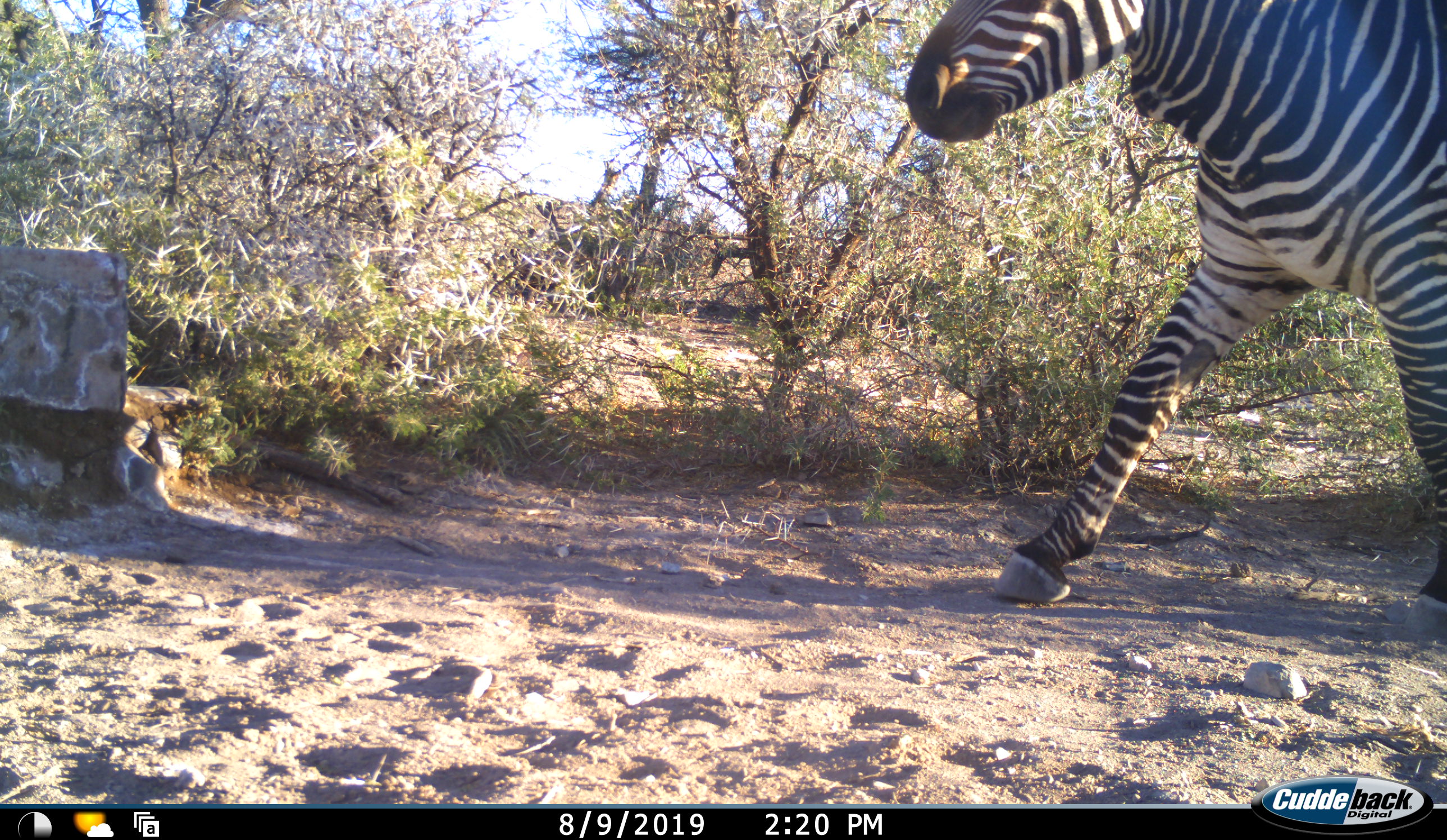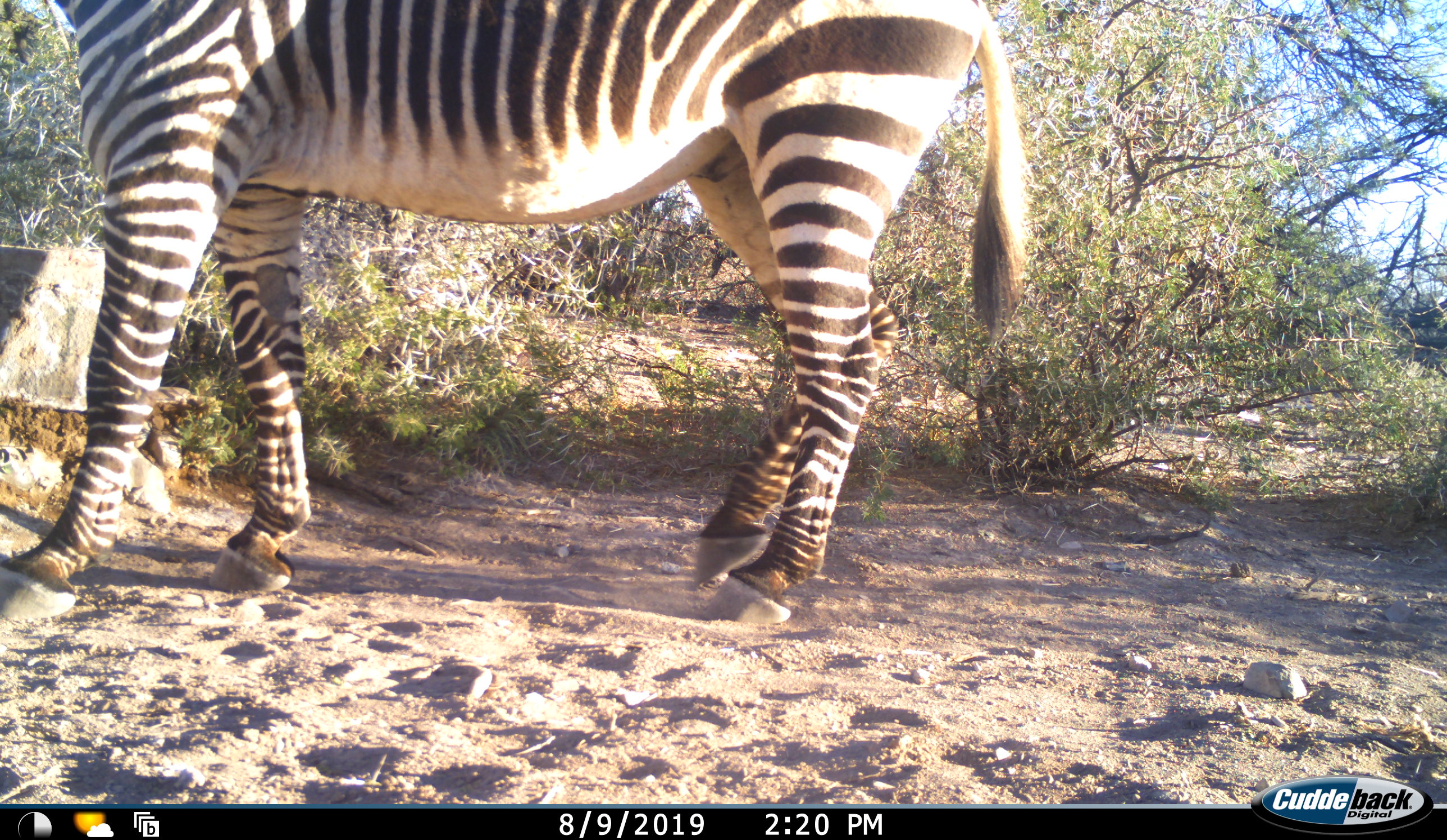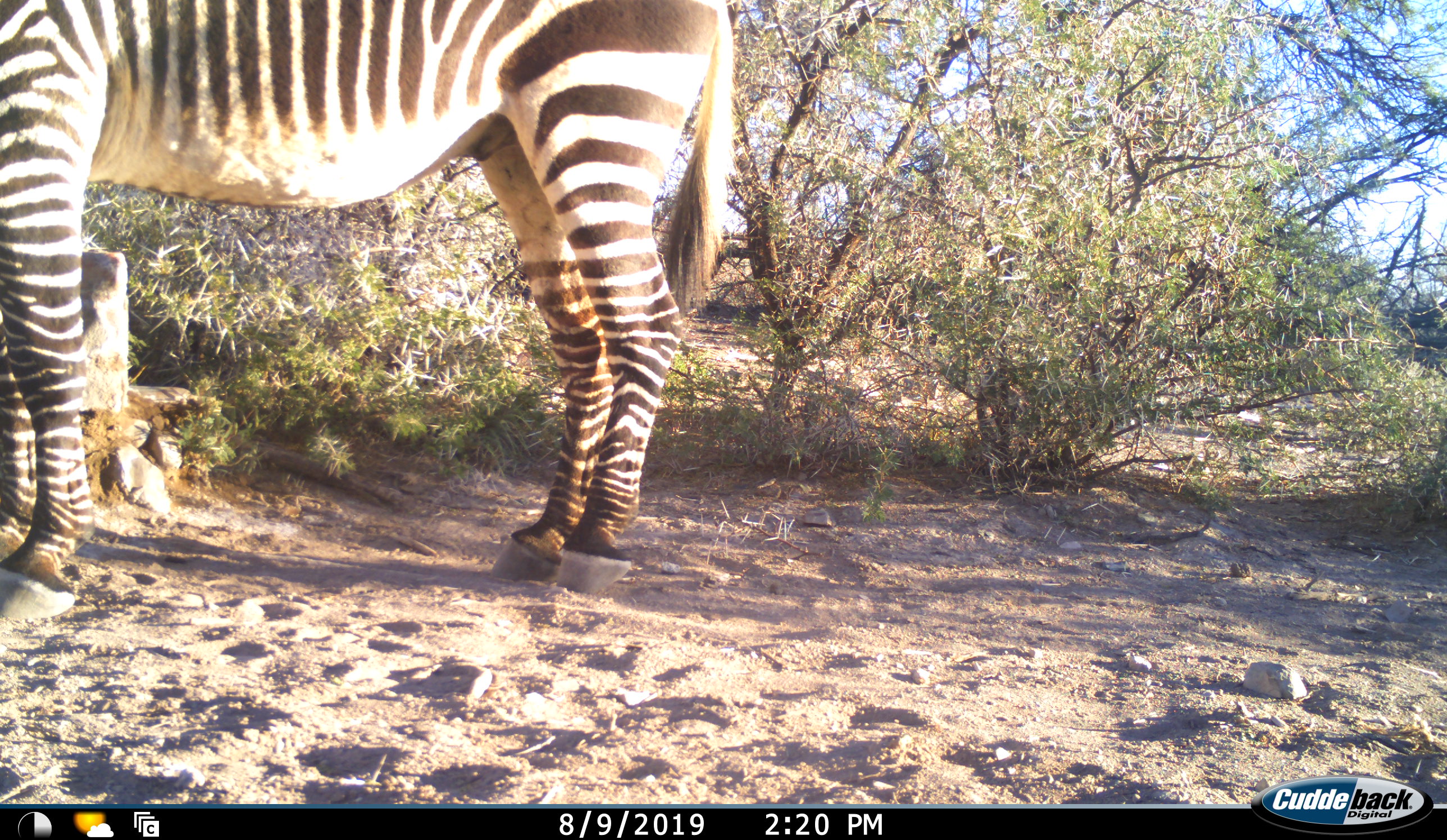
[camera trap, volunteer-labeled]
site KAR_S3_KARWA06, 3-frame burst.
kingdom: Animalia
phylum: Chordata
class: Mammalia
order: Perissodactyla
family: Equidae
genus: Equus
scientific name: Equus zebra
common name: mountain zebra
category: zebramountain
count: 1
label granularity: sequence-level